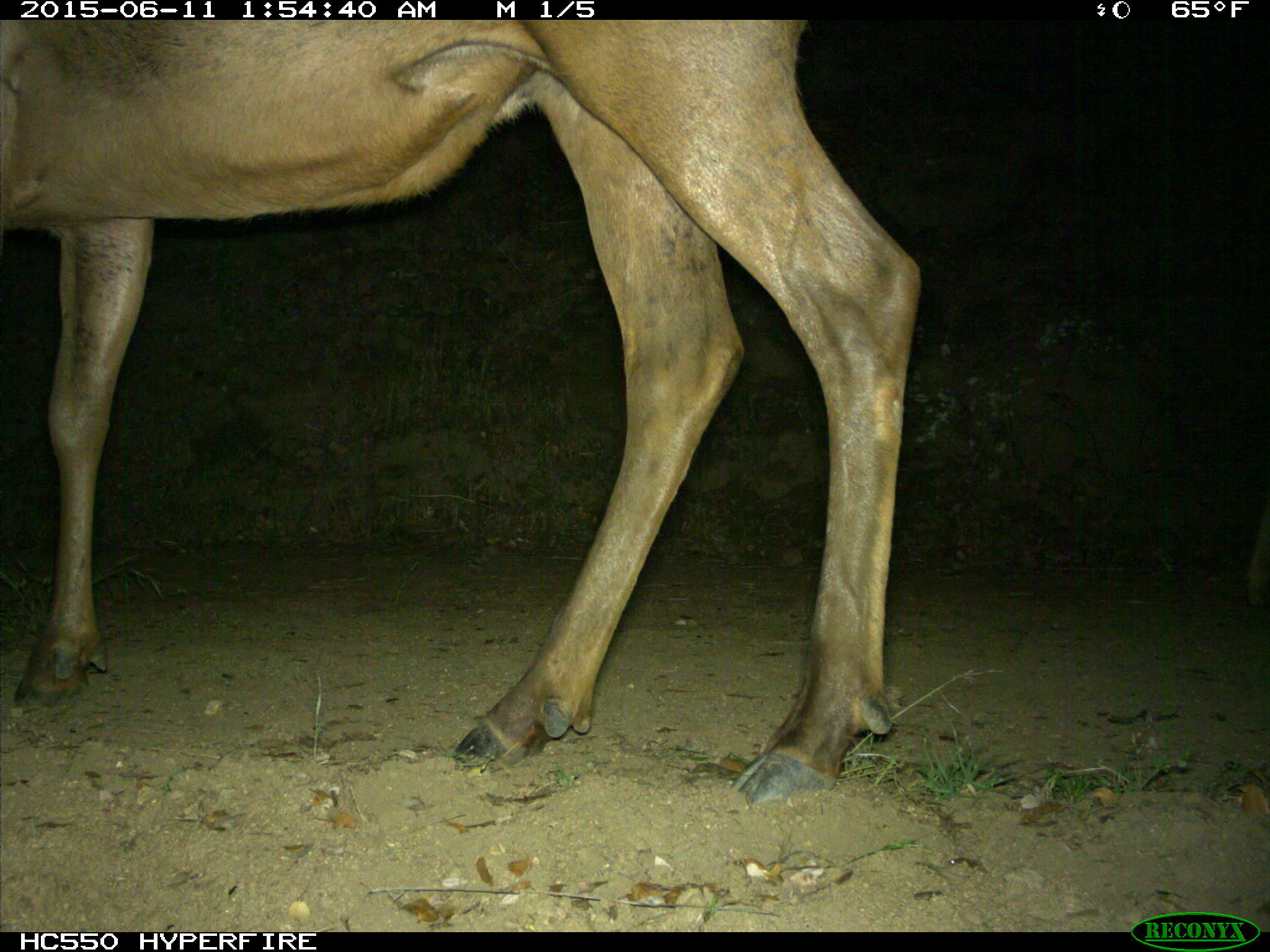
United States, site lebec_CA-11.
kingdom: Animalia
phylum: Chordata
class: Mammalia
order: Artiodactyla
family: Cervidae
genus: Cervus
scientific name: Cervus canadensis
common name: elk